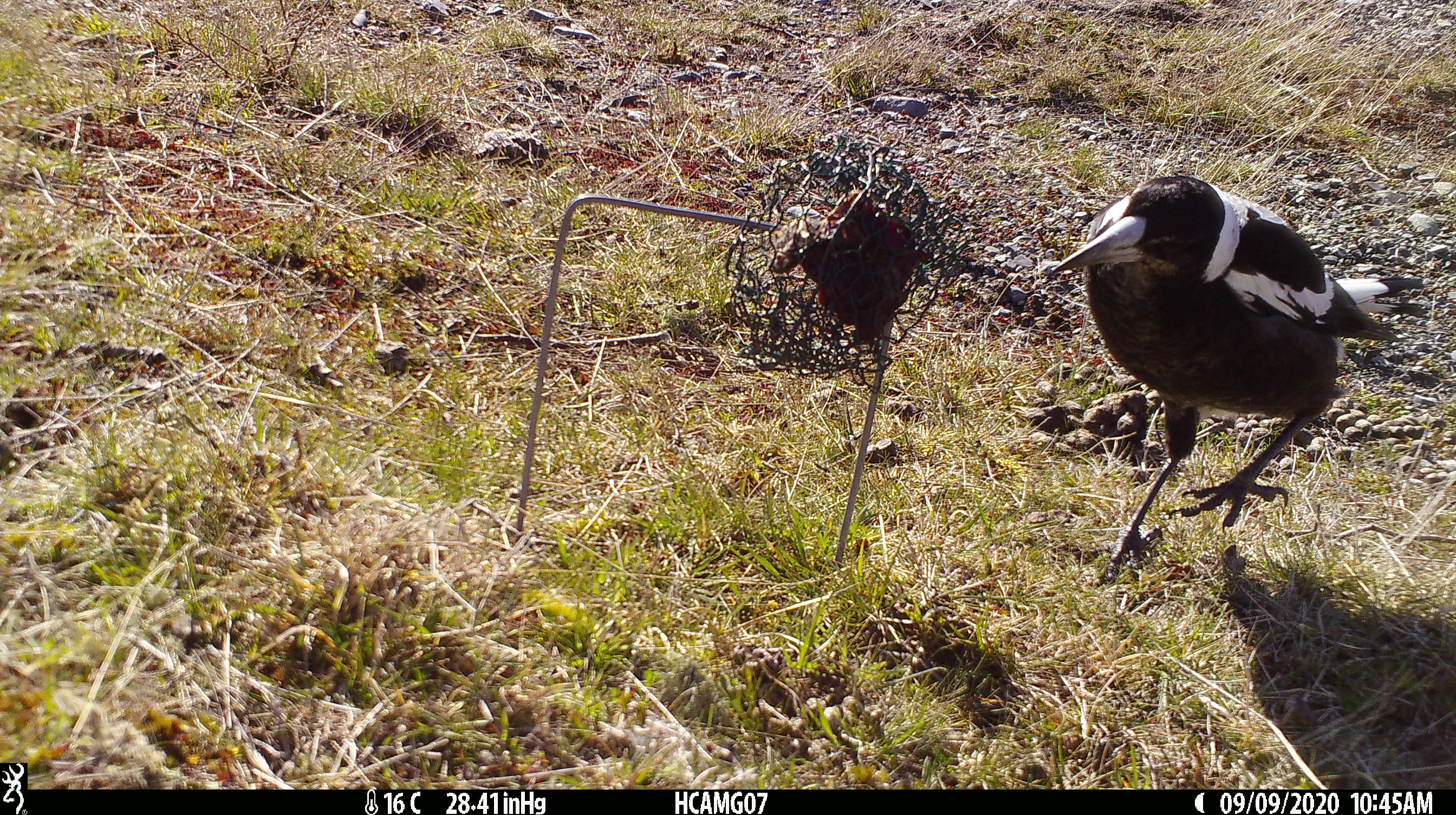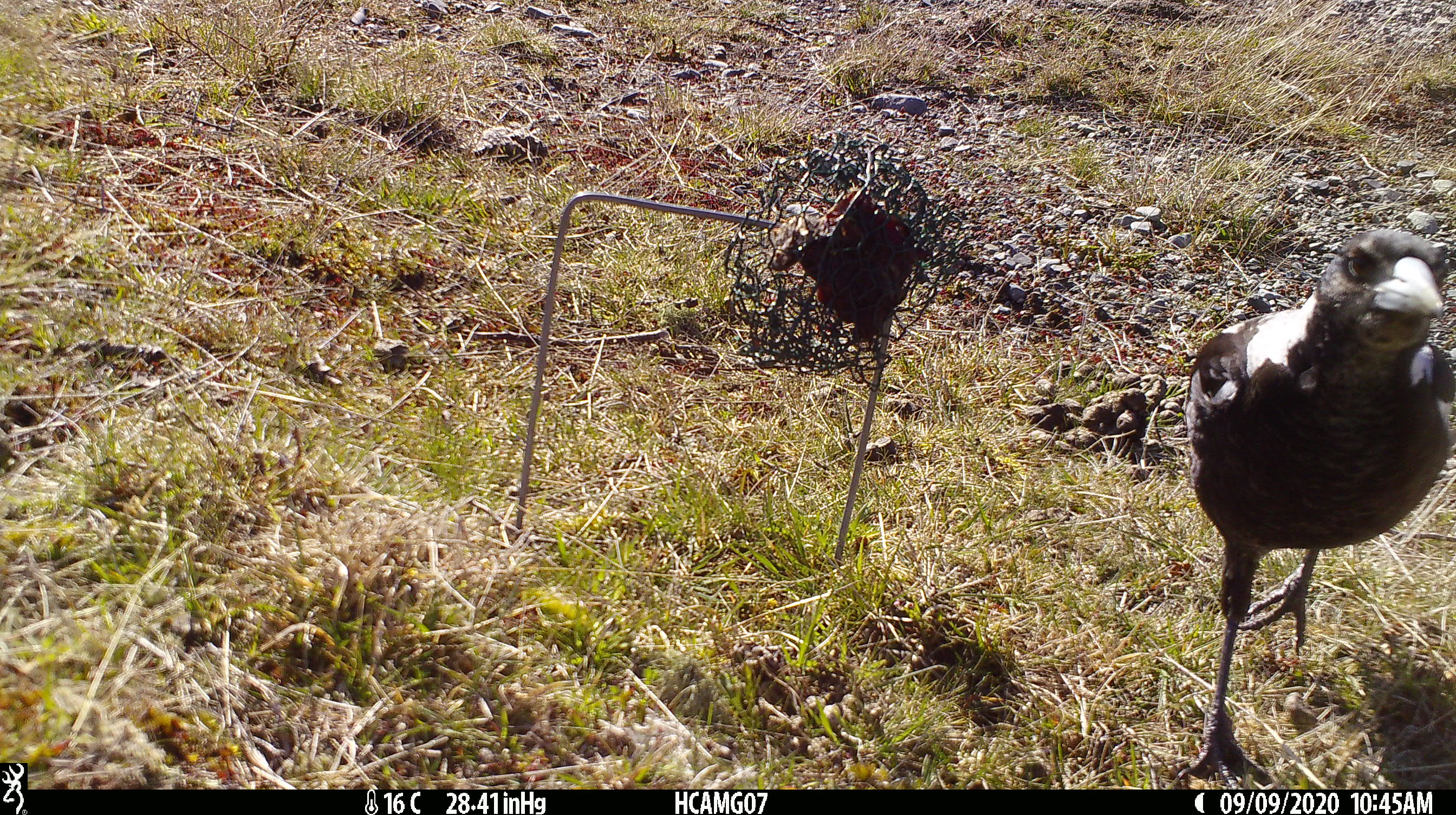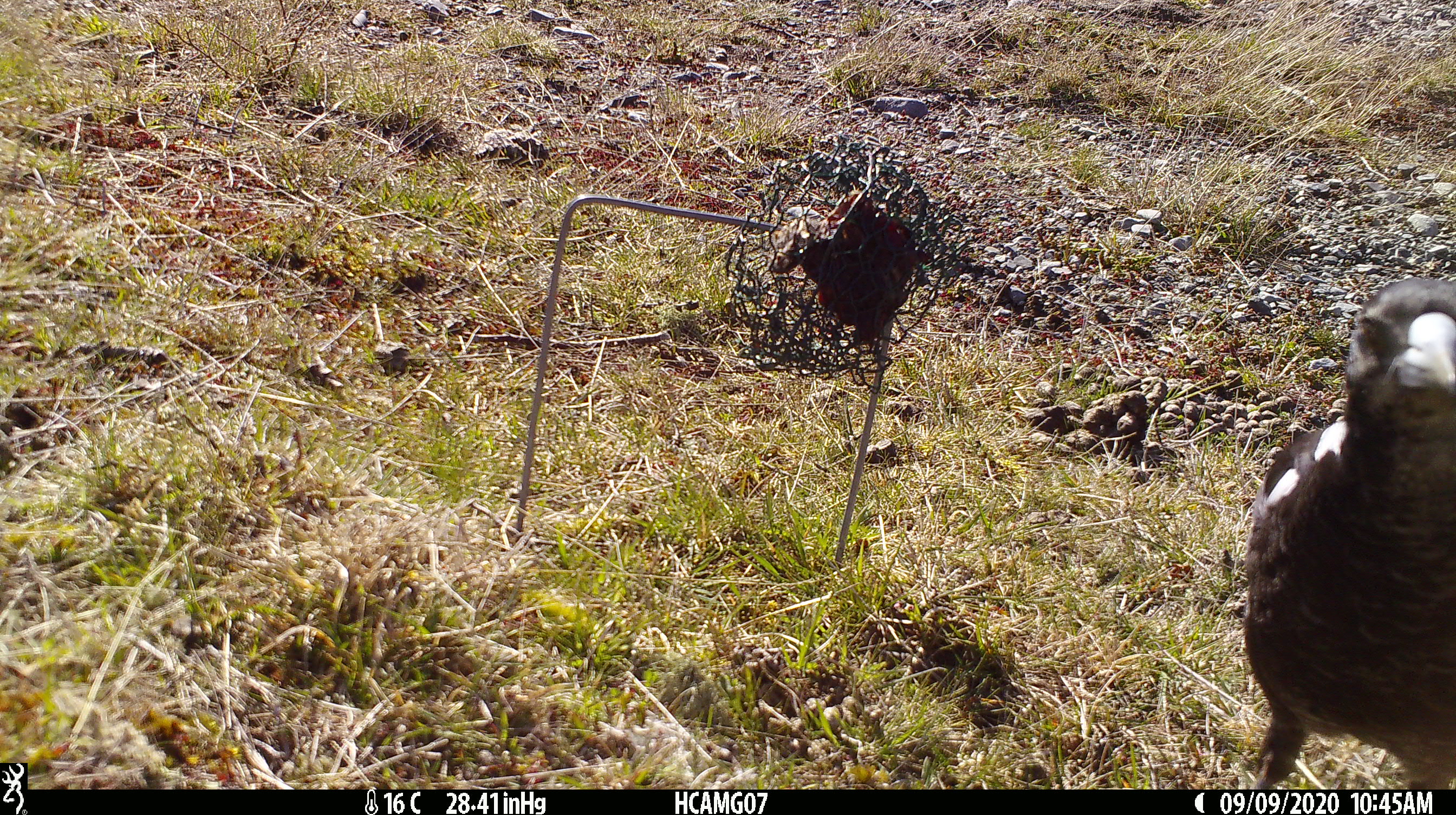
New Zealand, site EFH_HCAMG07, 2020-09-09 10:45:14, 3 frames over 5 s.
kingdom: Animalia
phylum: Chordata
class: Aves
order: Passeriformes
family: Artamidae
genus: Gymnorhina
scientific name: Gymnorhina tibicen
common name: australian magpie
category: magpie